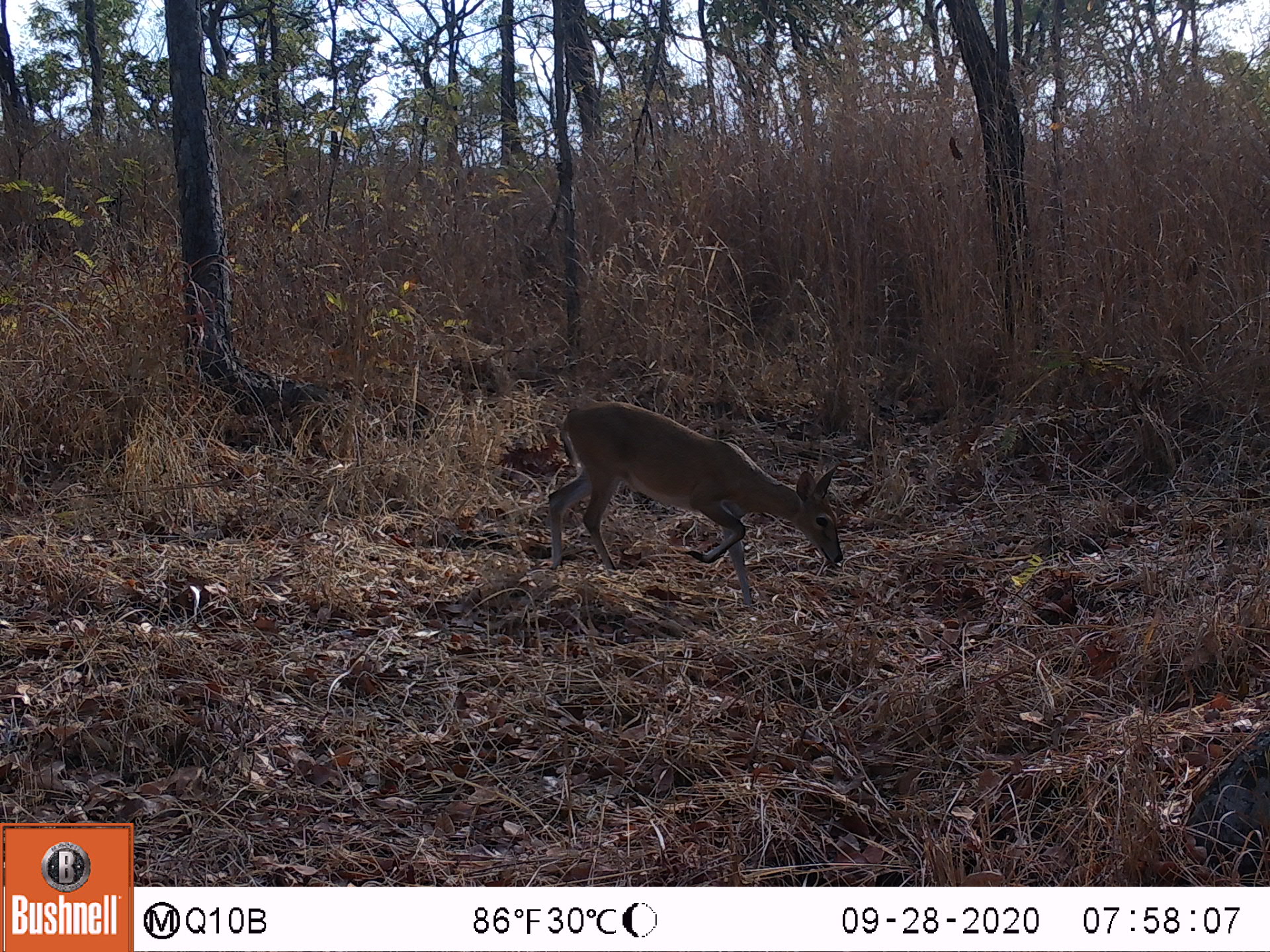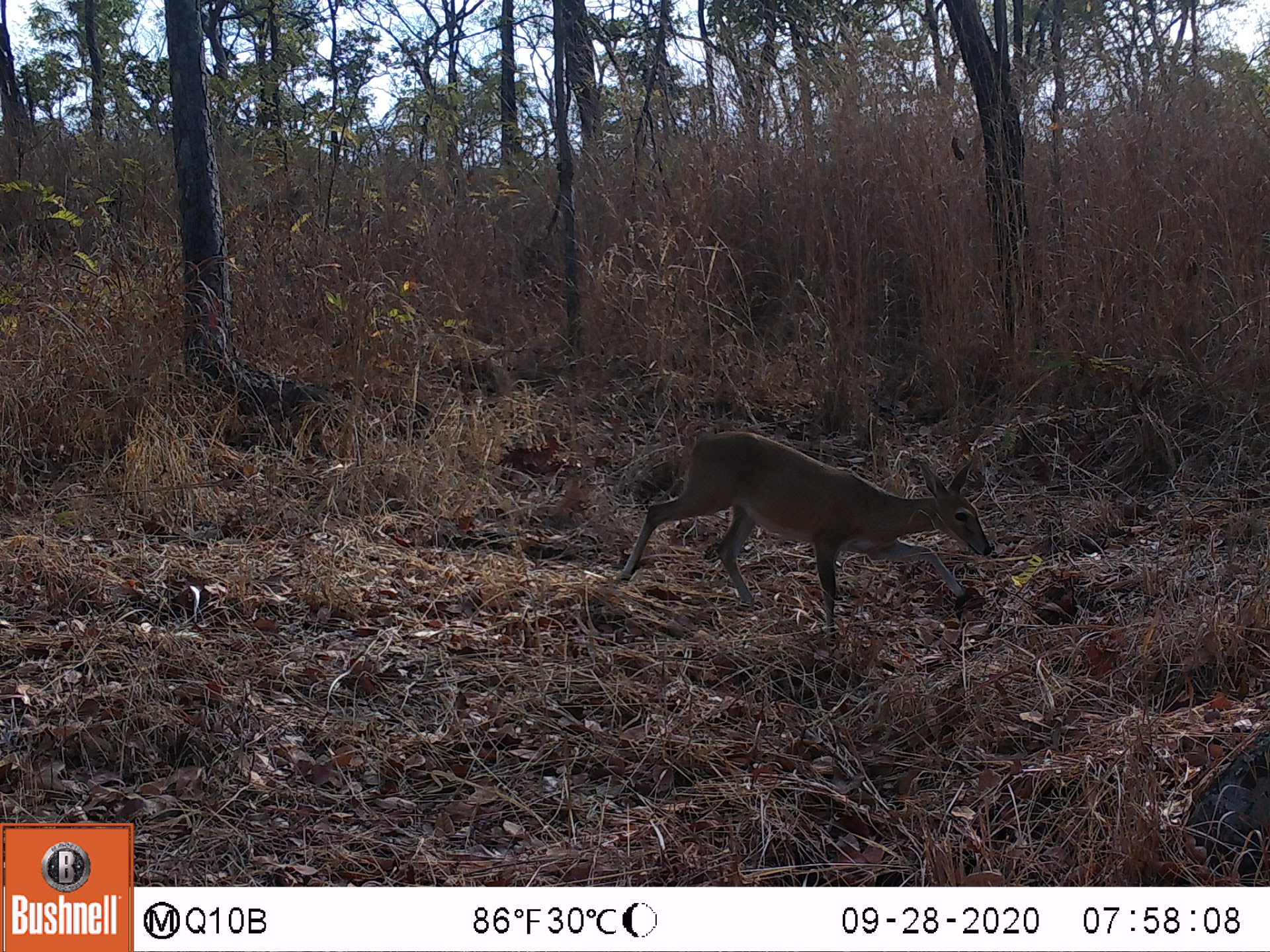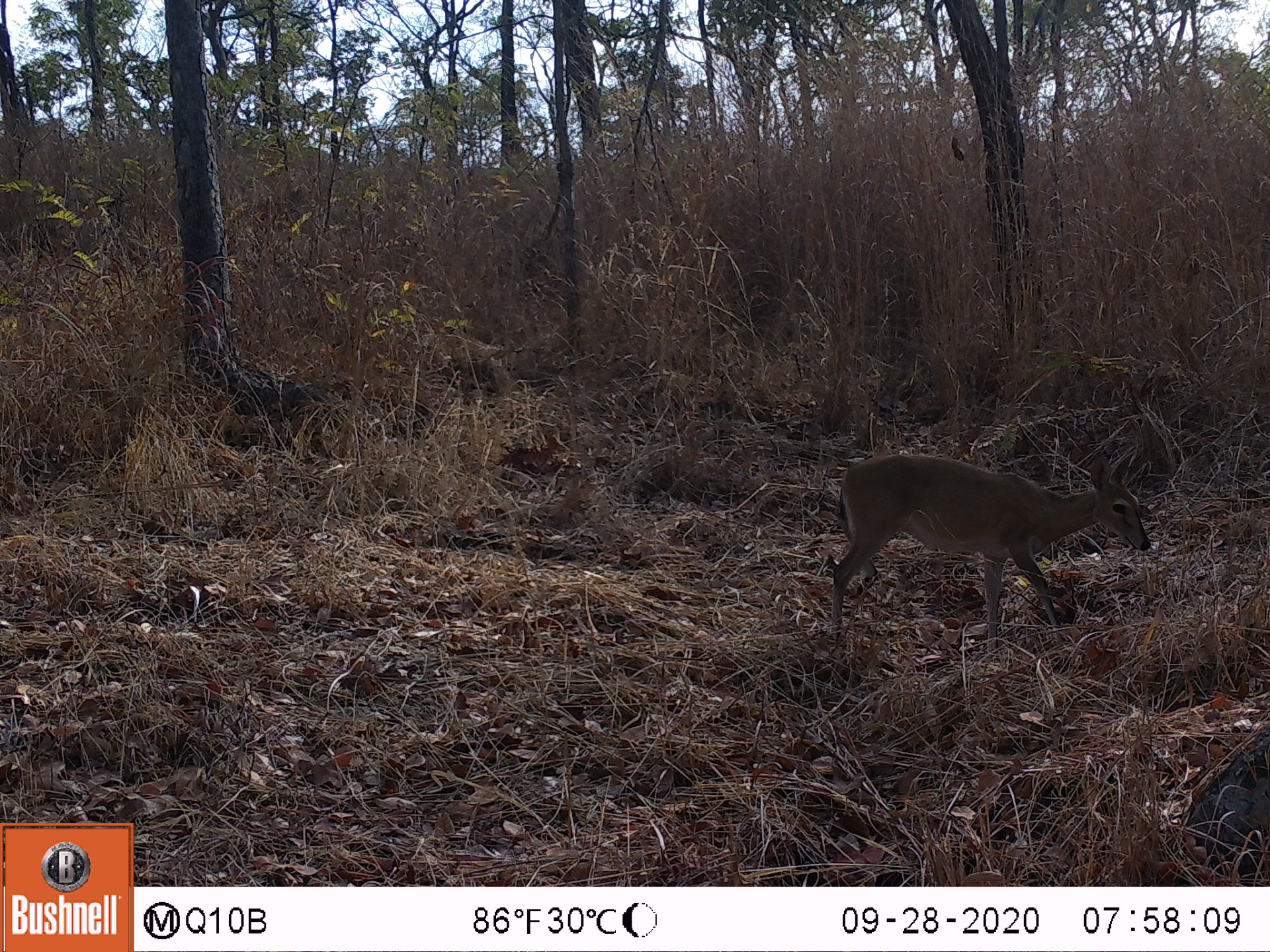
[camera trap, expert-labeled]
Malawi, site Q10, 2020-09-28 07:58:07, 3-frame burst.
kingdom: Animalia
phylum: Chordata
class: Mammalia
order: Artiodactyla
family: Bovidae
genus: Sylvicapra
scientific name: Sylvicapra grimmia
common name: common duiker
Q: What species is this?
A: Common duiker (Sylvicapra grimmia).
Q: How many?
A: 1.